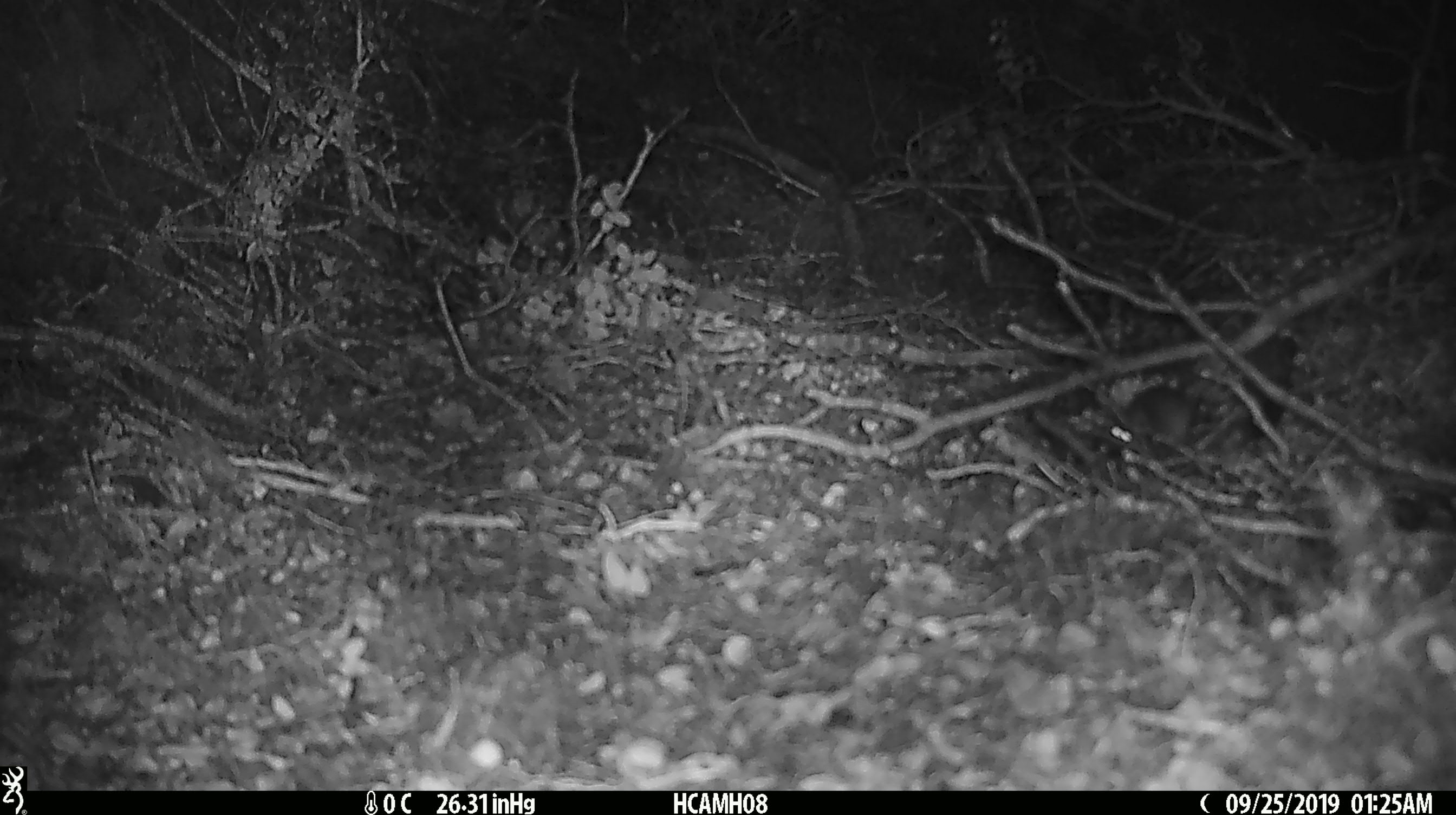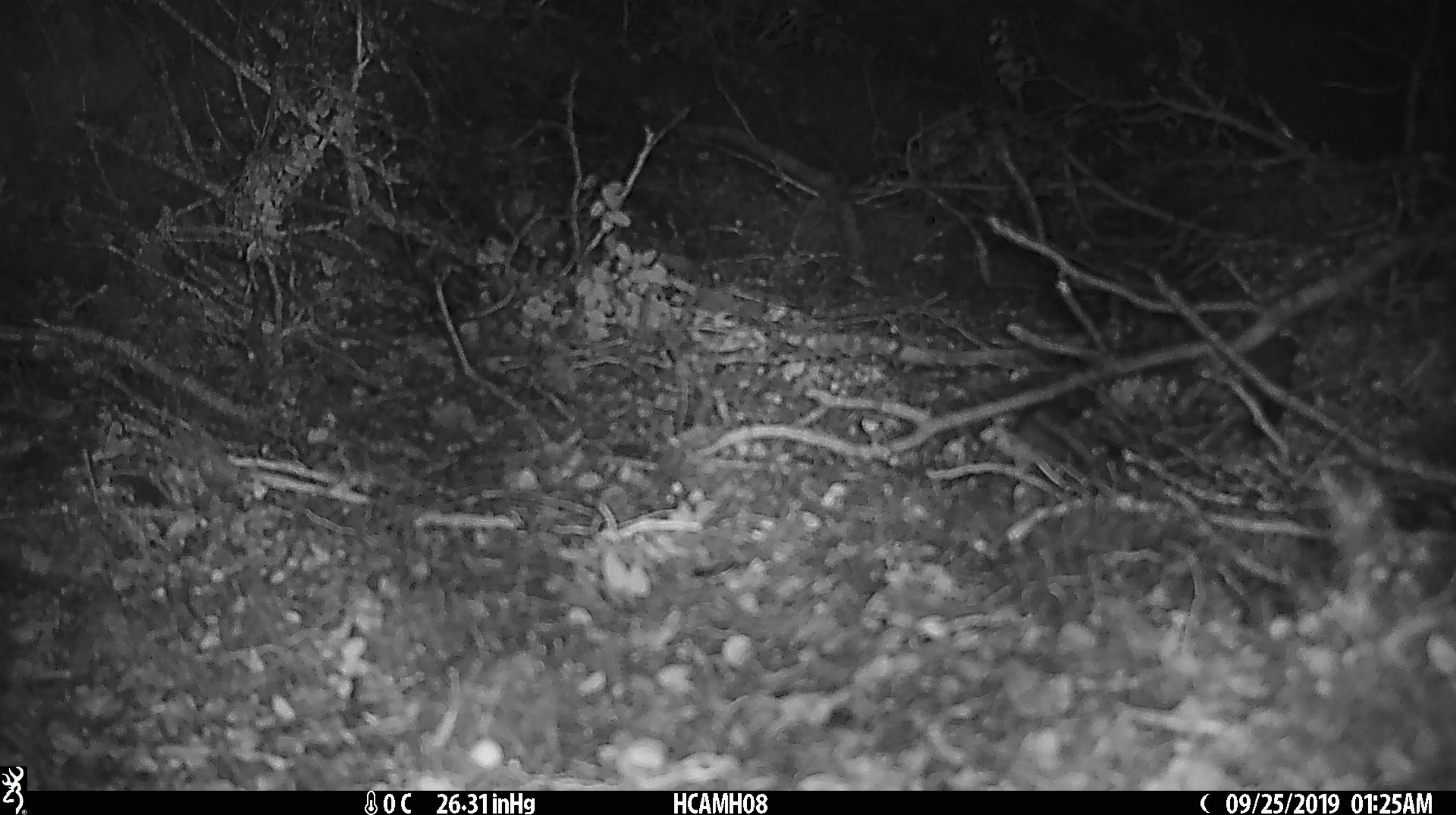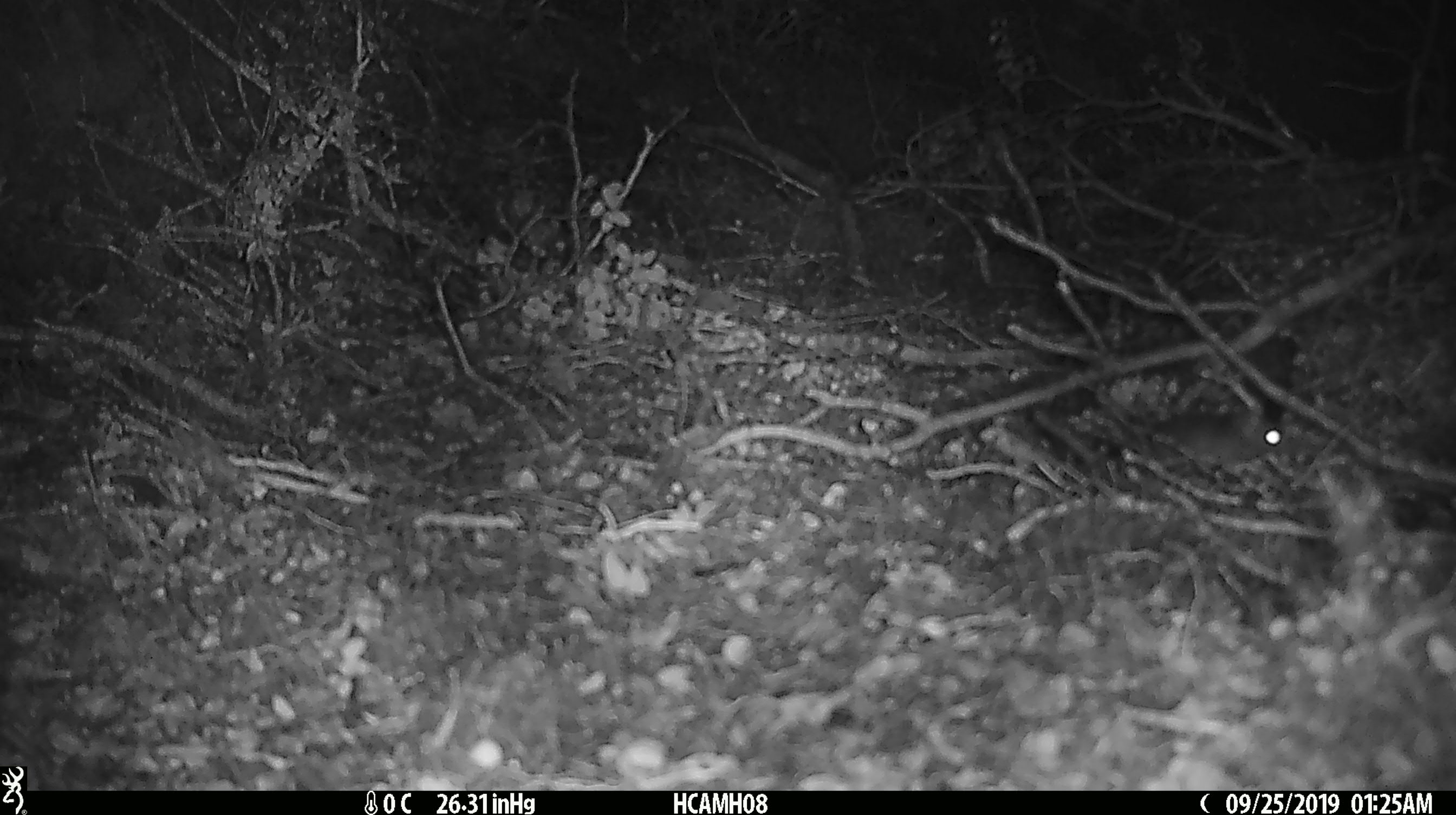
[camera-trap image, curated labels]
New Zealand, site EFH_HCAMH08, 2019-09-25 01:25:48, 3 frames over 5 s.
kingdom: Animalia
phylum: Chordata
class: Mammalia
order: Rodentia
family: Muridae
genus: Mus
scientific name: Mus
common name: mouse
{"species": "mouse (Mus)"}